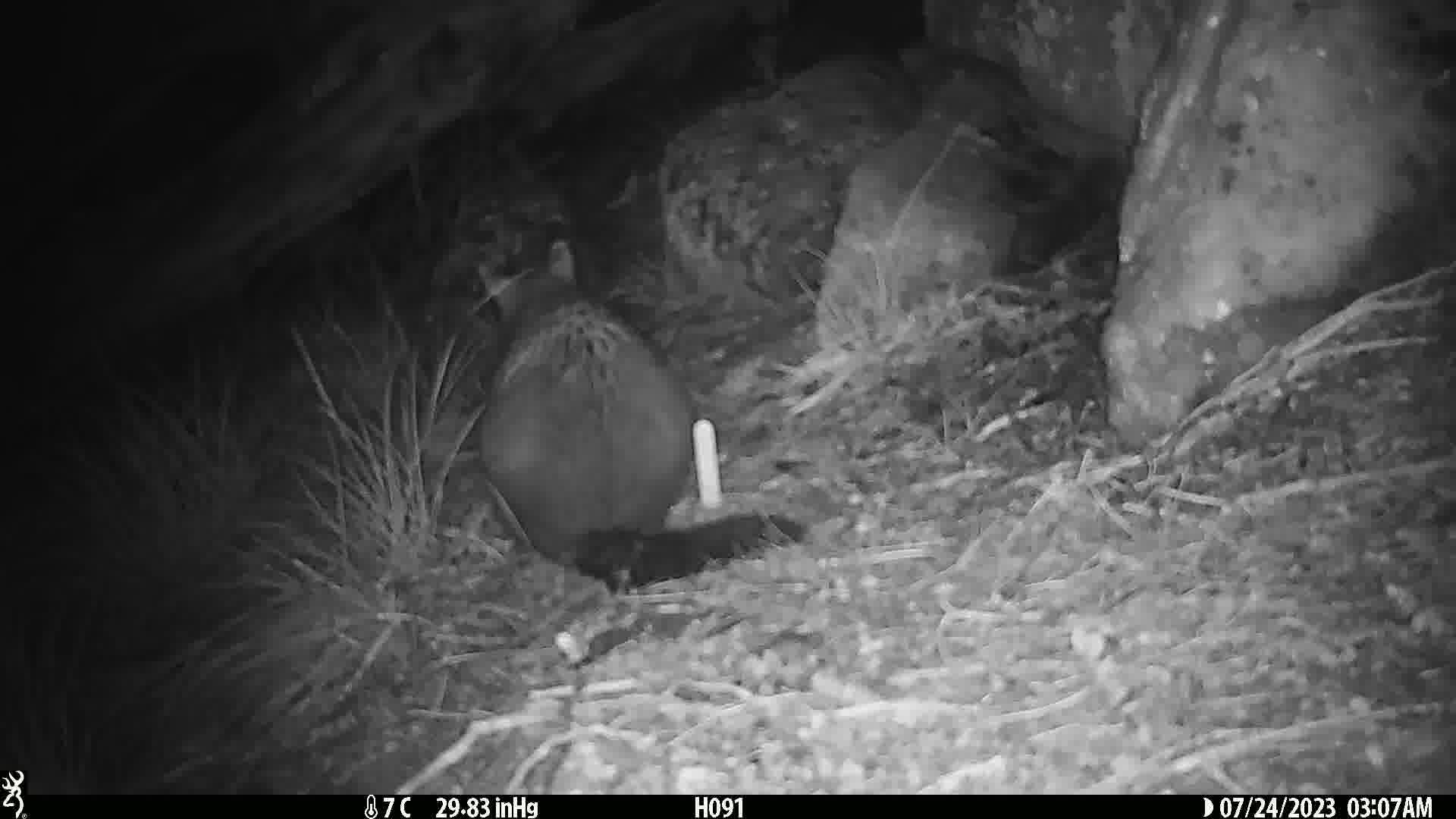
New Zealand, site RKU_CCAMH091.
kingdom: Animalia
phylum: Chordata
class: Mammalia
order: Diprotodontia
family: Phalangeridae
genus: Trichosurus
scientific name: Trichosurus vulpecula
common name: common brushtail possum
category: possum